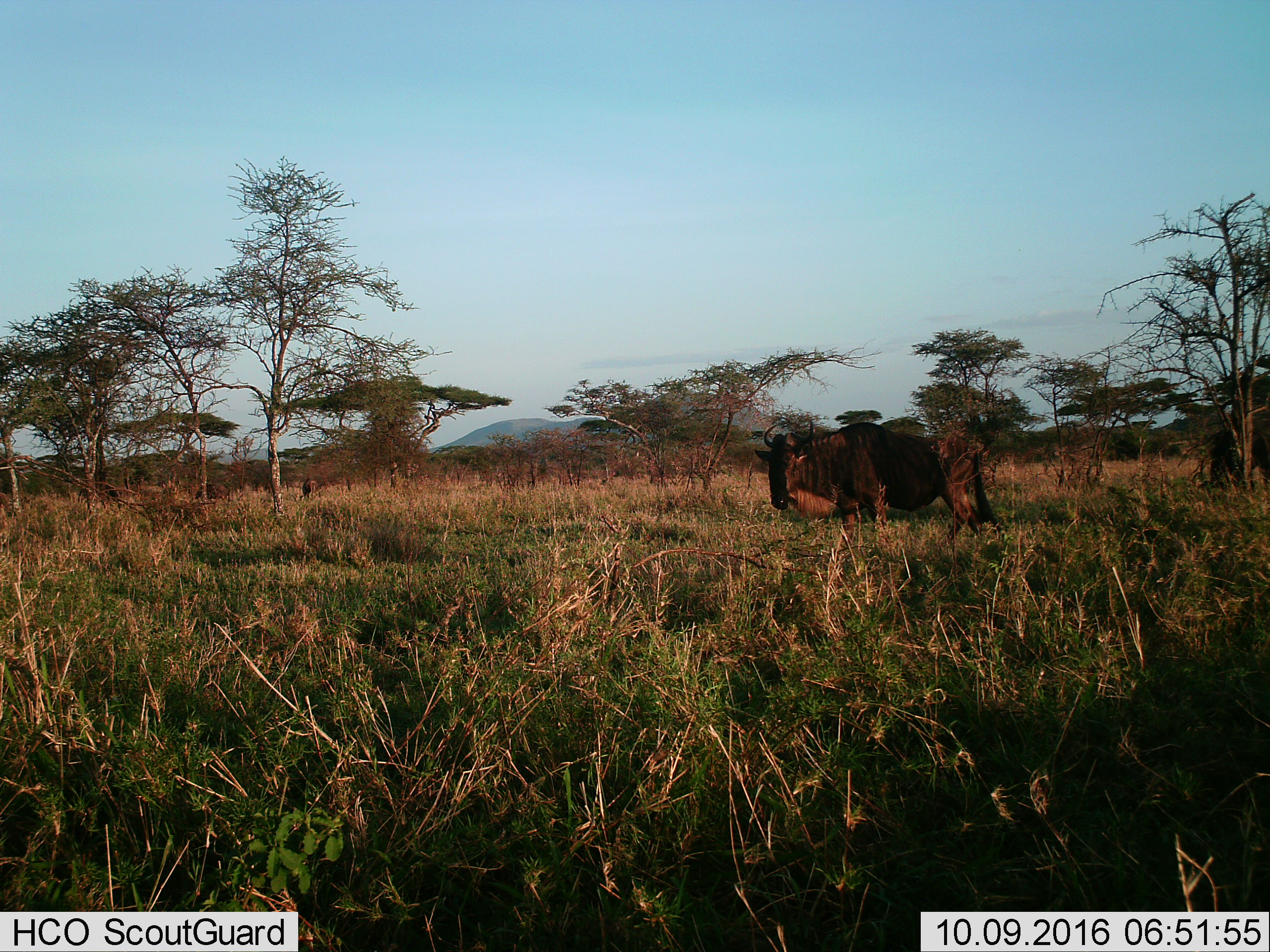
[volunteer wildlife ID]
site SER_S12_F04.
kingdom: Animalia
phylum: Chordata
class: Mammalia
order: Artiodactyla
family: Bovidae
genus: Connochaetes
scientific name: Connochaetes taurinus taurinus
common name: blue wildebeest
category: wildebeestblue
Wildebeestblue (blue wildebeest) (Connochaetes taurinus taurinus), count 2. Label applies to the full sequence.